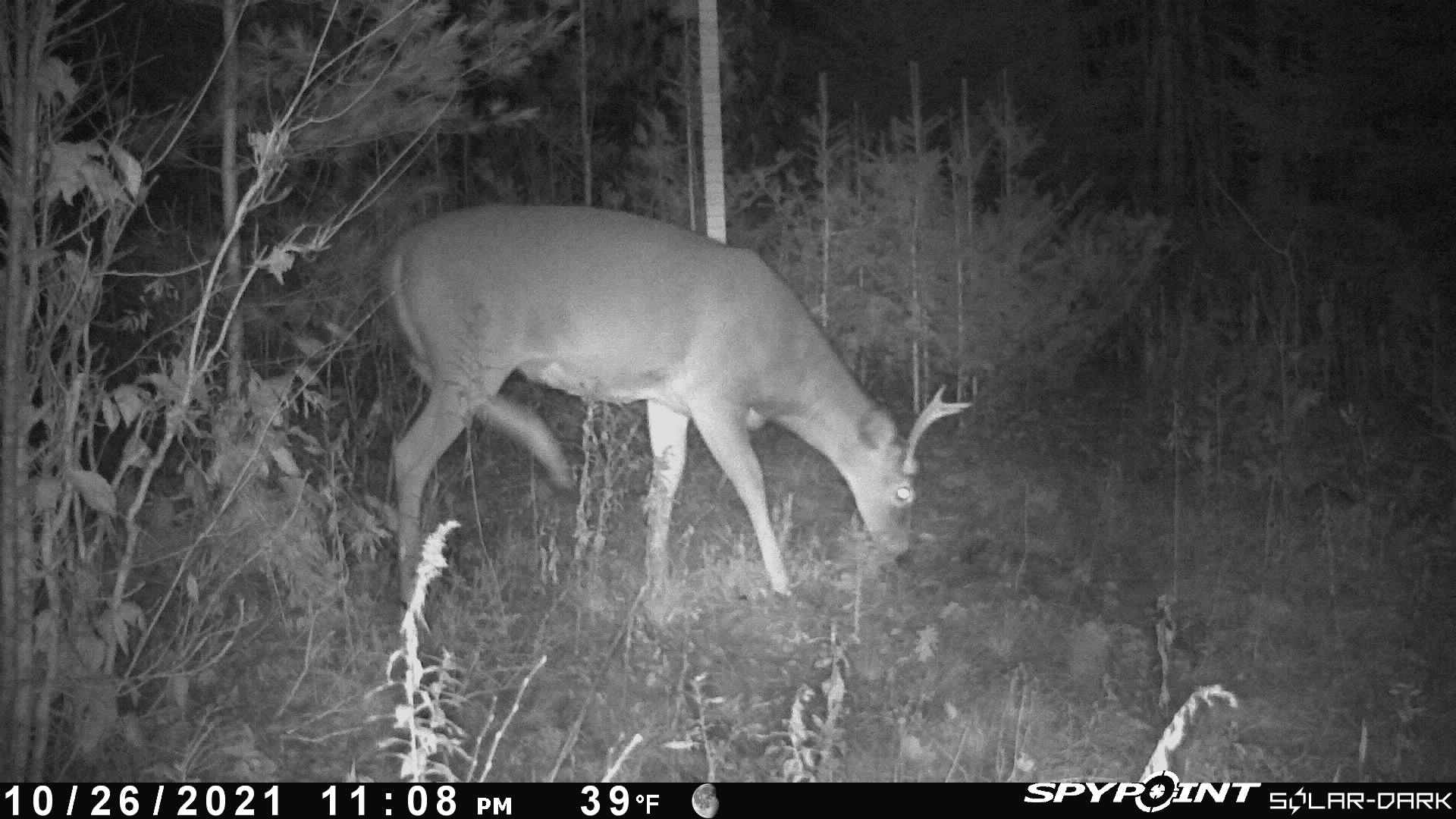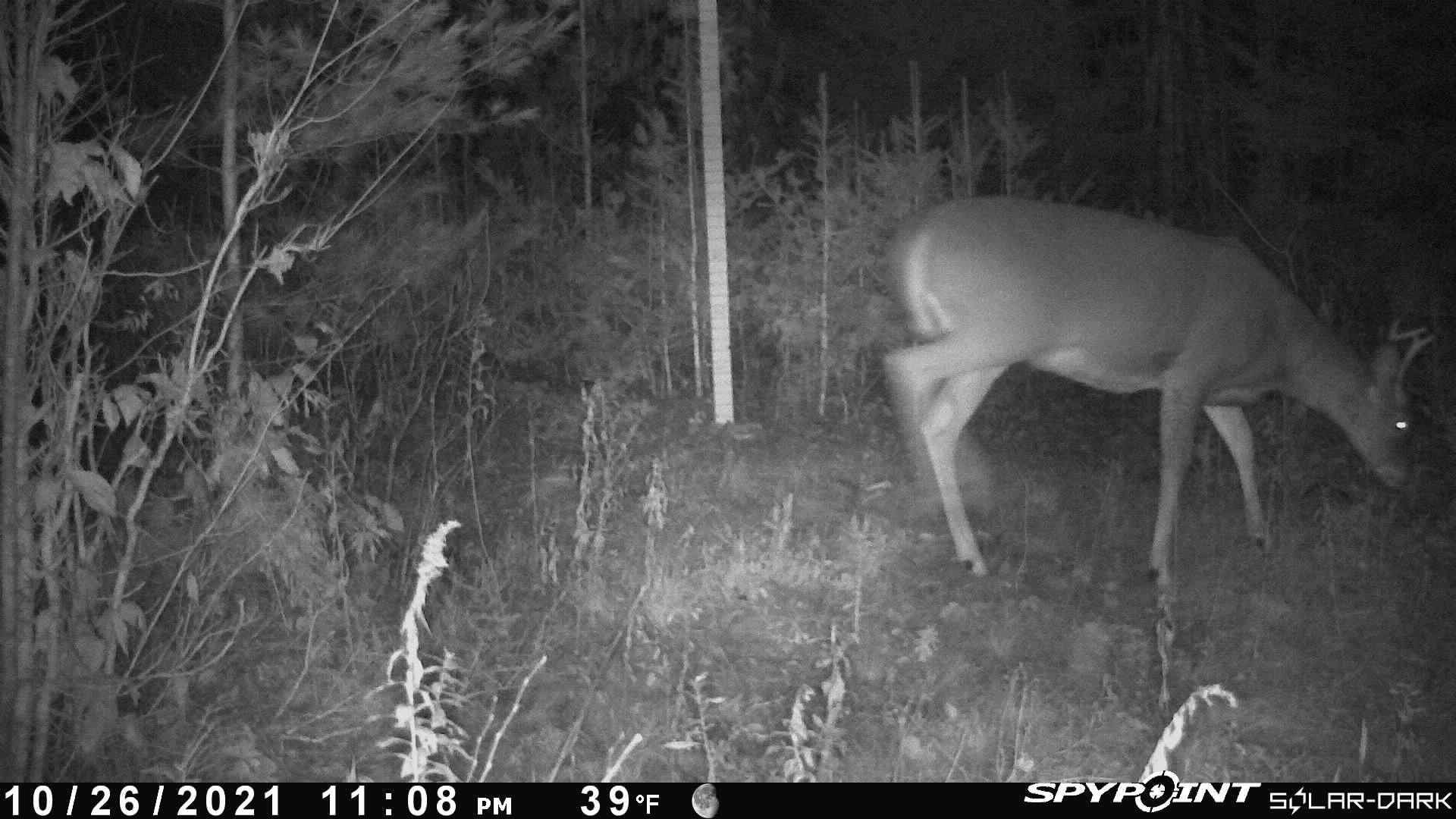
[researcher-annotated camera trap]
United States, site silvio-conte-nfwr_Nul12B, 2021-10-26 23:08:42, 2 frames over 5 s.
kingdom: Animalia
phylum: Chordata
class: Mammalia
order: Artiodactyla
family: Cervidae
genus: Odocoileus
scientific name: Odocoileus virginianus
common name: white-tailed deer